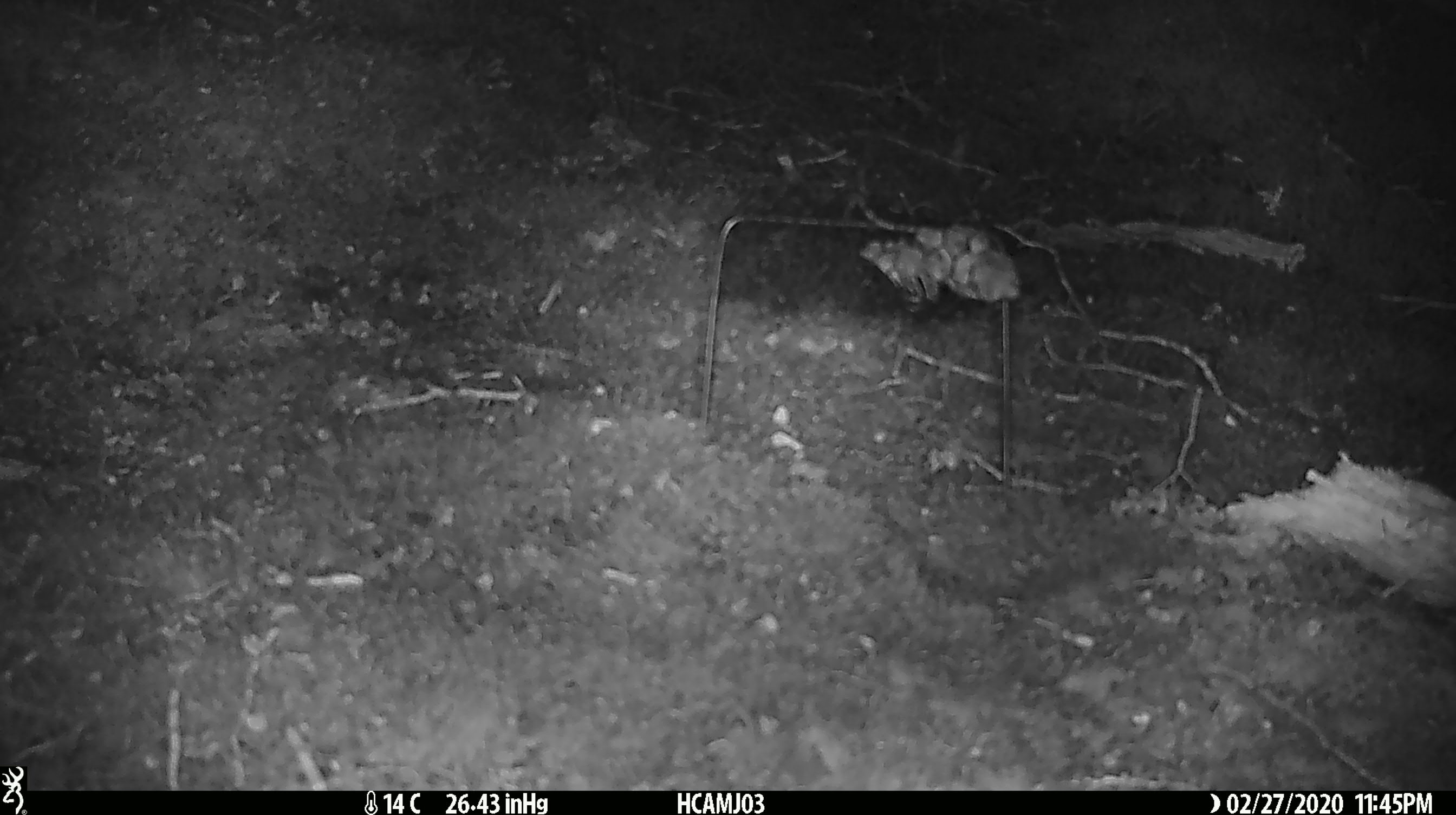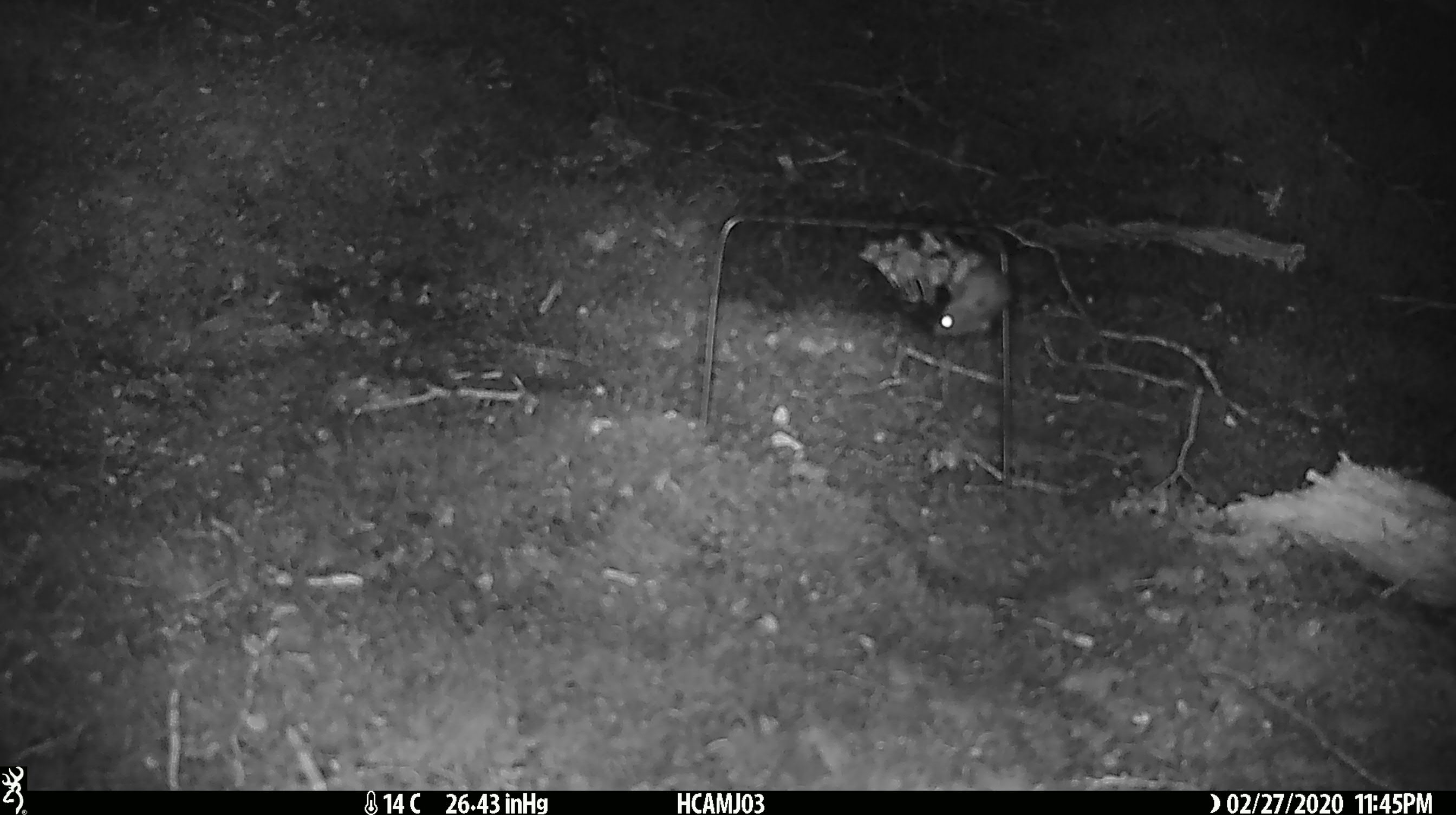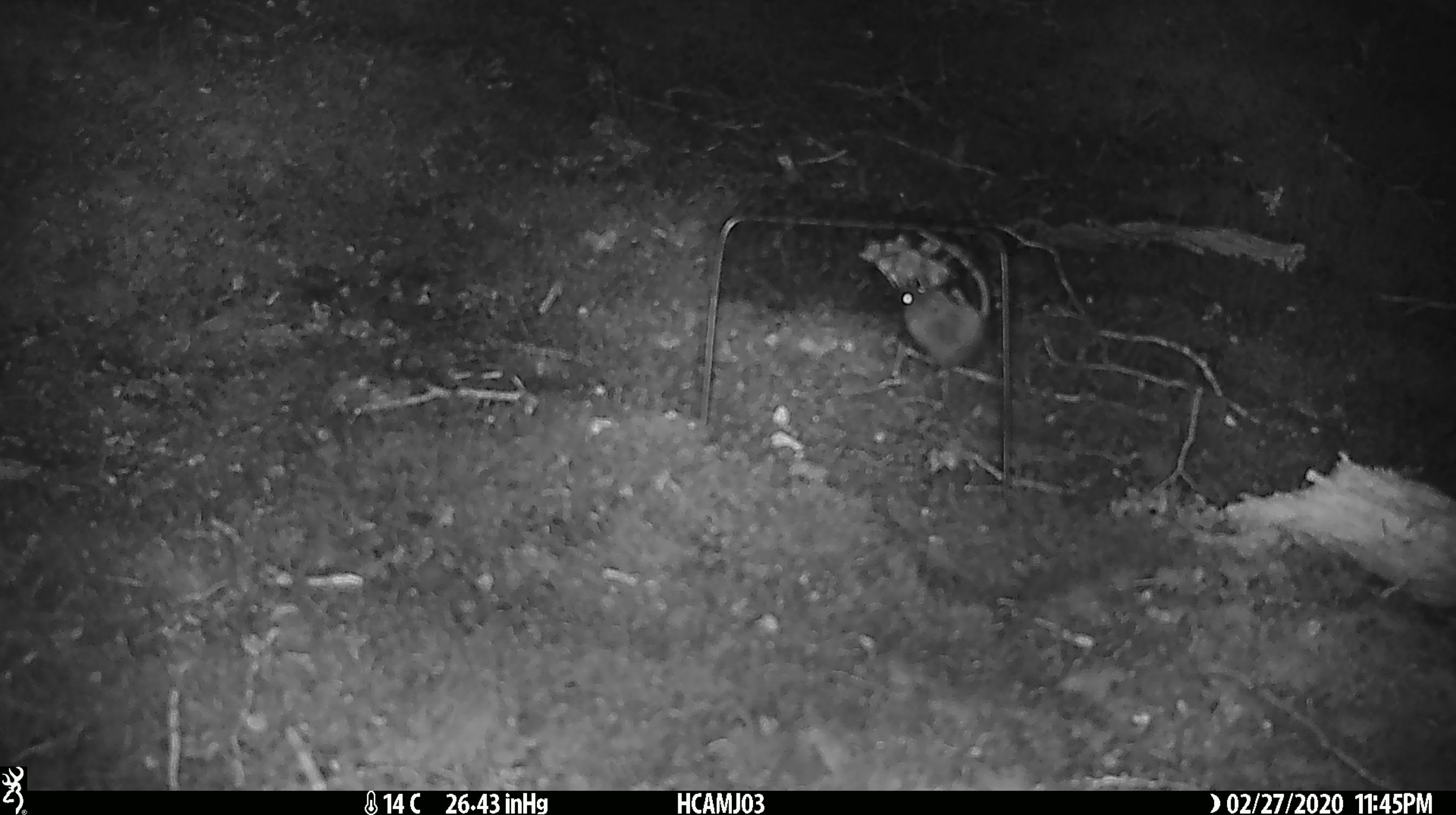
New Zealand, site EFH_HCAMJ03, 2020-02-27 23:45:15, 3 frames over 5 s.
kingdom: Animalia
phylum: Chordata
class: Mammalia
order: Rodentia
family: Muridae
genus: Mus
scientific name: Mus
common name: mouse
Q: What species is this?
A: Mouse (Mus).